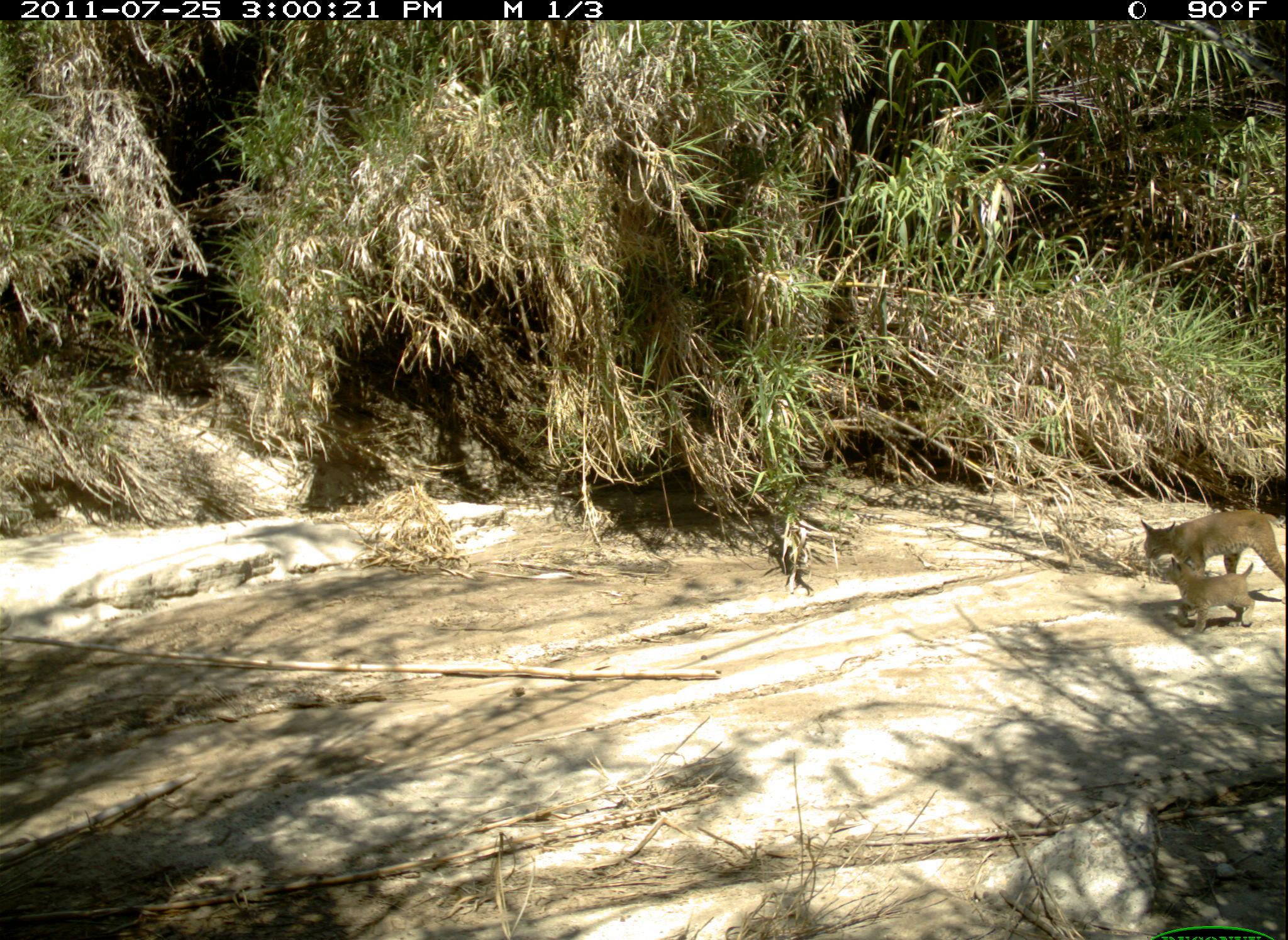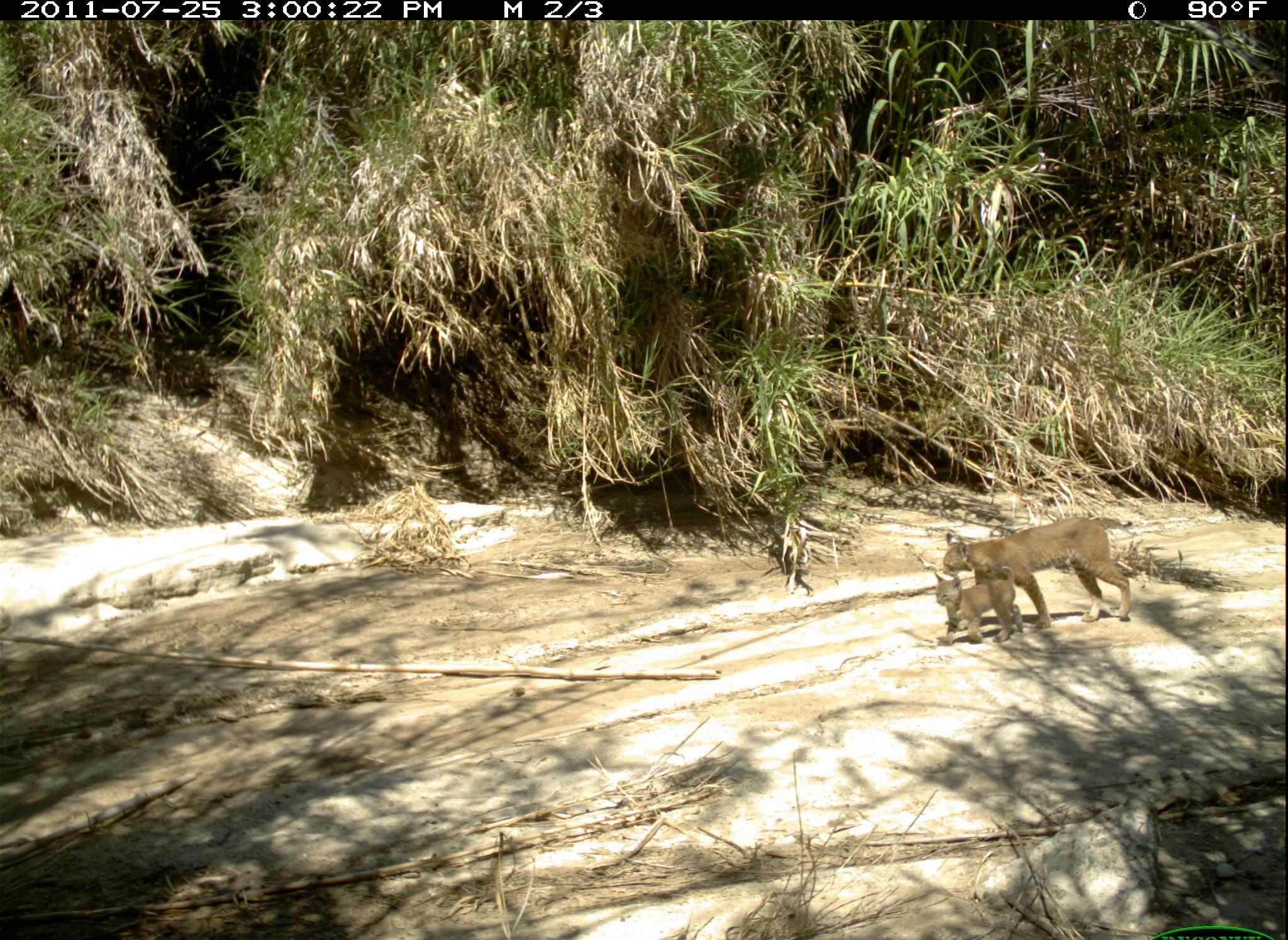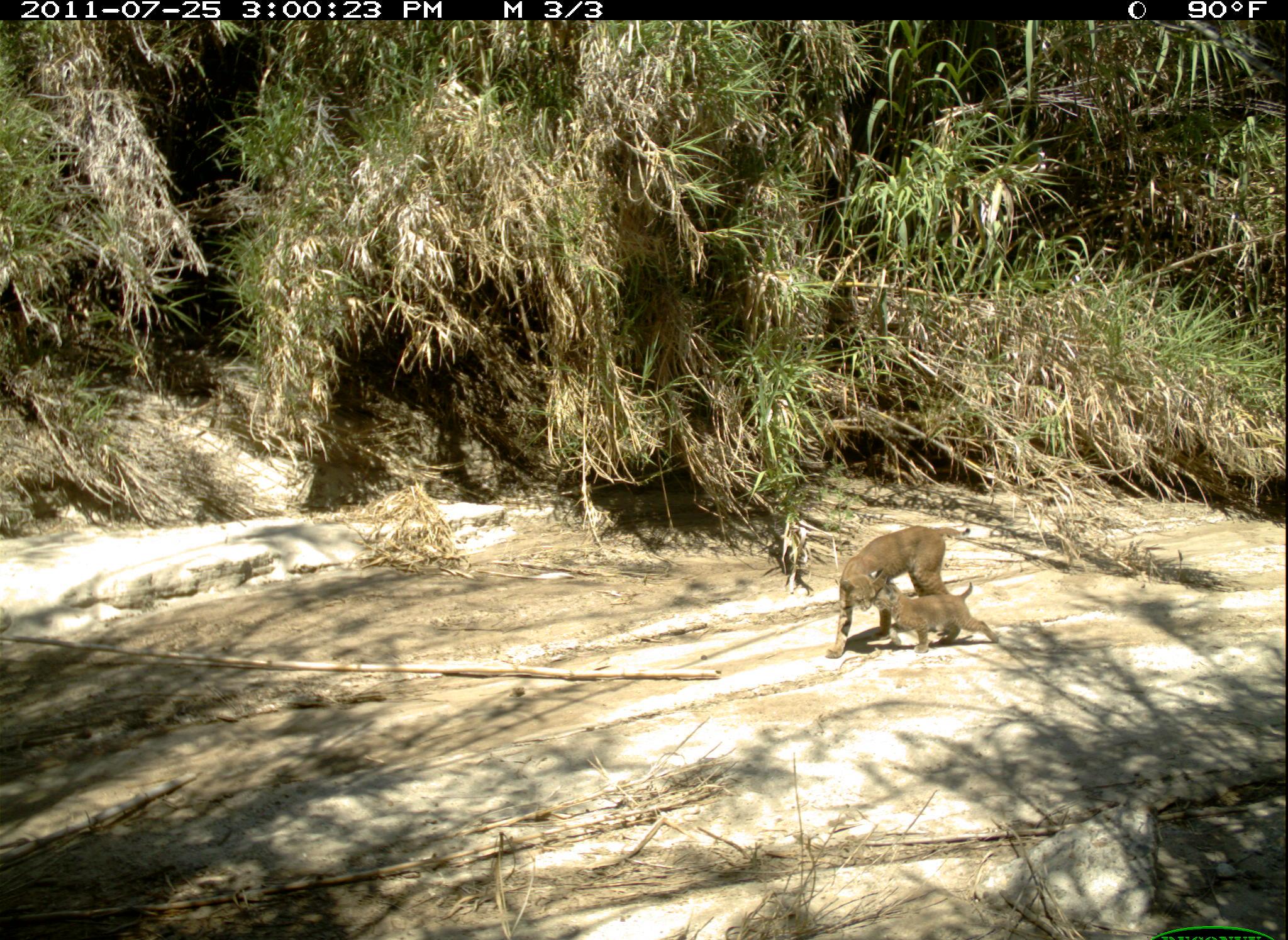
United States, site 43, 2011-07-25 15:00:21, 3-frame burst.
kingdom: Animalia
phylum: Chordata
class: Mammalia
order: Carnivora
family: Felidae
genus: Lynx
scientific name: Lynx rufus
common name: bobcat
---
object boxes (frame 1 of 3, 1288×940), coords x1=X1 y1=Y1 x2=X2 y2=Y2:
bobcat: x1=1137 y1=498 x2=1285 y2=609; x1=1161 y1=557 x2=1259 y2=638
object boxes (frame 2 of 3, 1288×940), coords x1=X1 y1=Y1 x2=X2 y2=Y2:
bobcat: x1=935 y1=515 x2=1150 y2=659; x1=925 y1=570 x2=1035 y2=654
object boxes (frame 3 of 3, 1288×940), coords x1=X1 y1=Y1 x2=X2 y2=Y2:
bobcat: x1=819 y1=515 x2=972 y2=667; x1=863 y1=577 x2=1015 y2=655